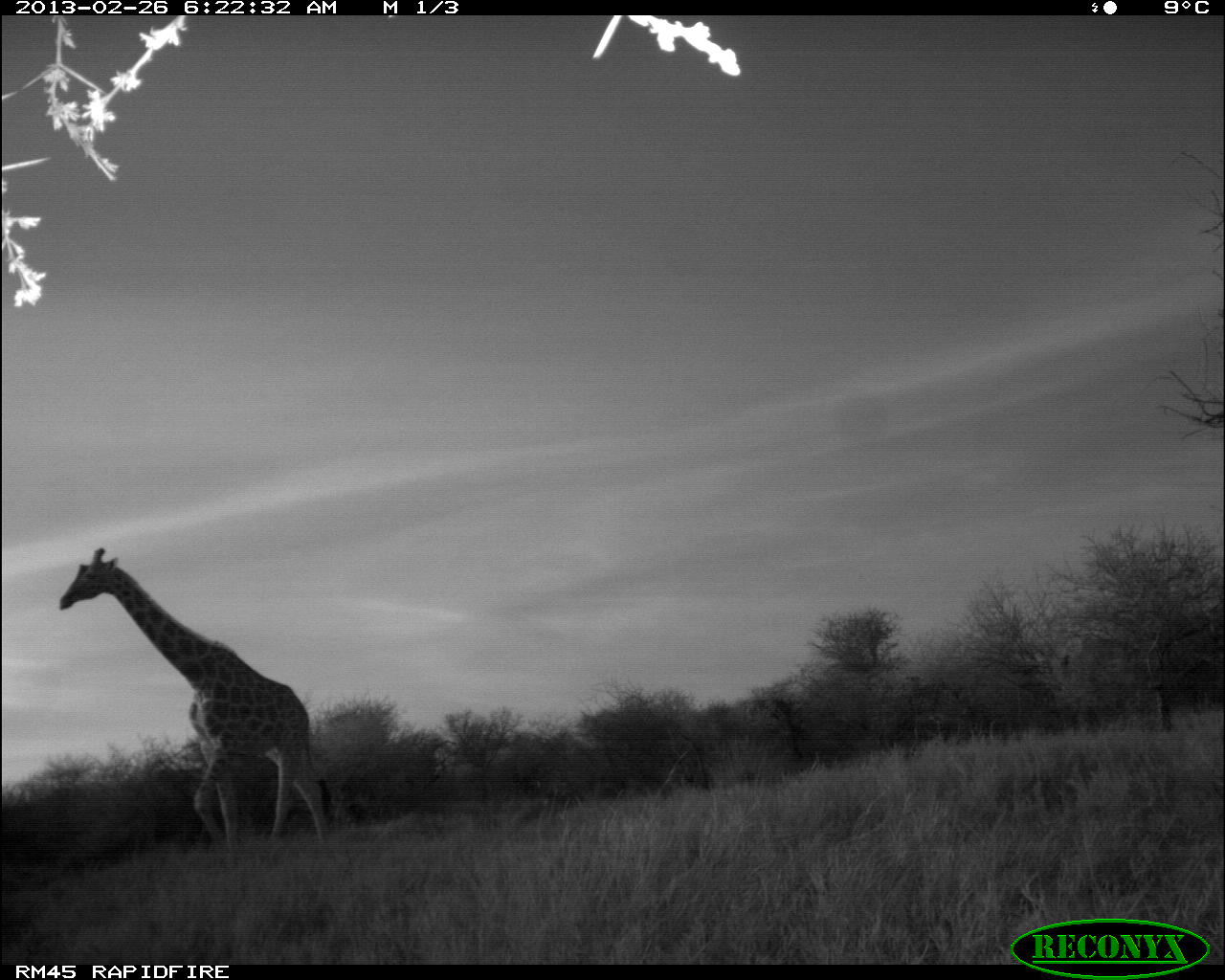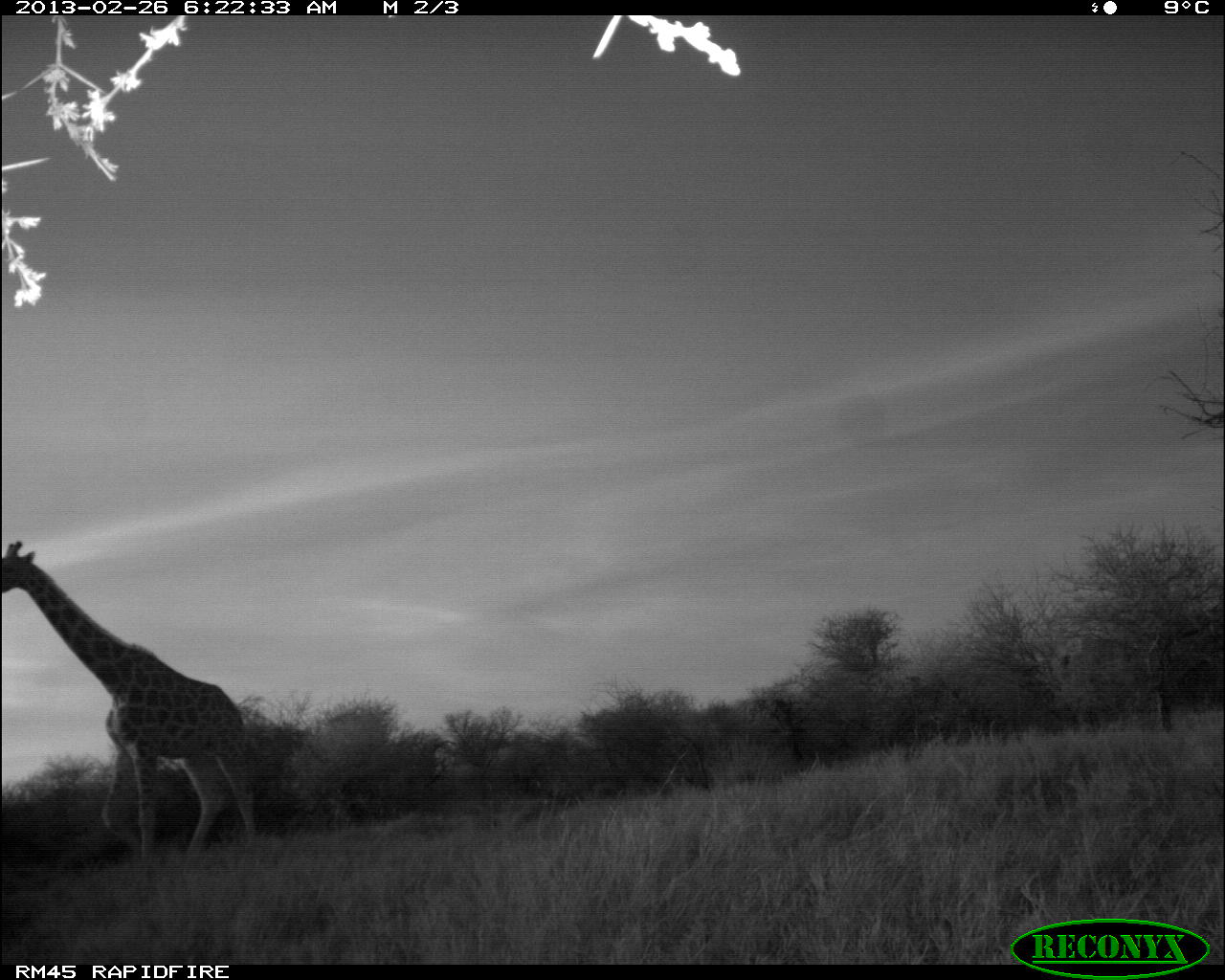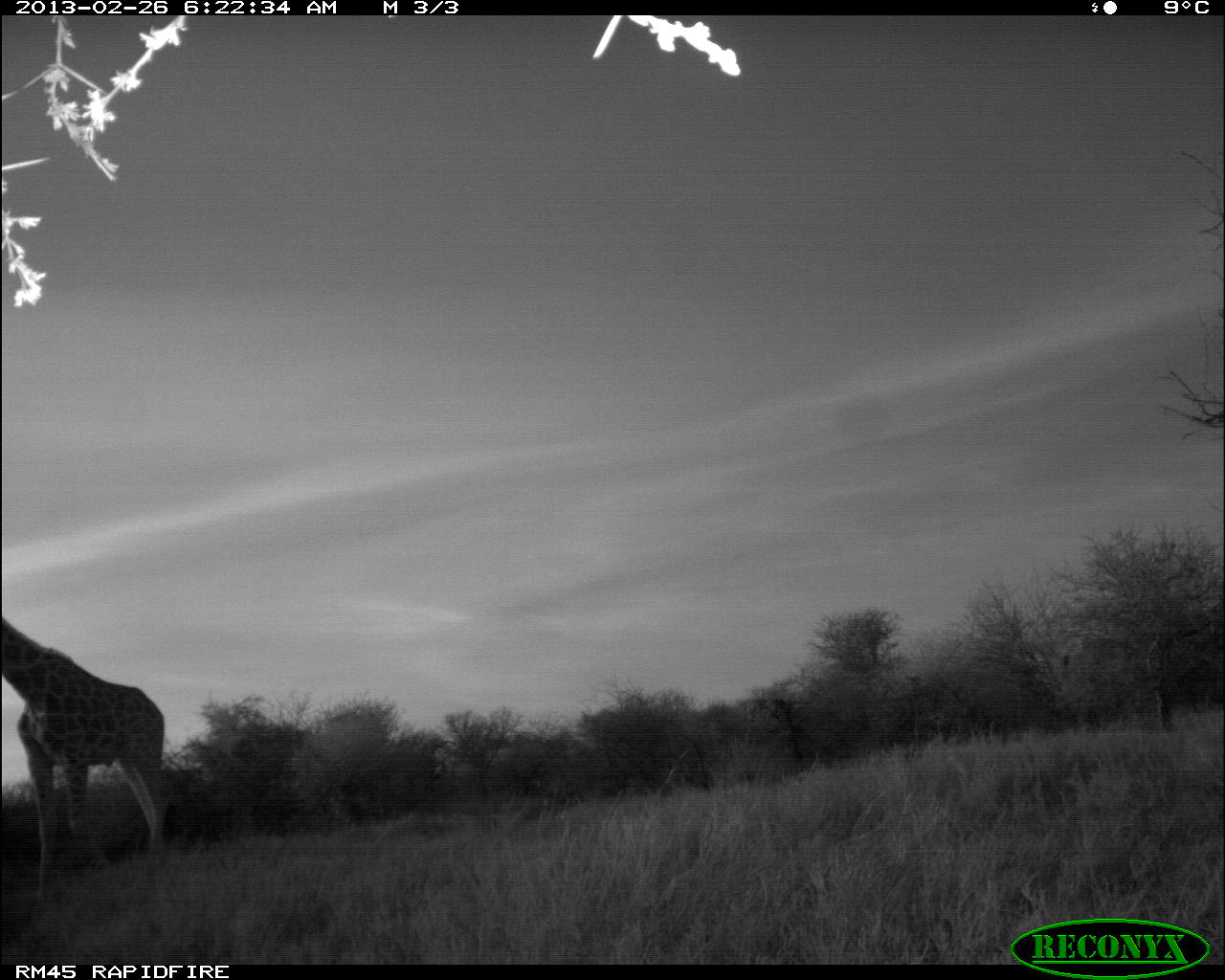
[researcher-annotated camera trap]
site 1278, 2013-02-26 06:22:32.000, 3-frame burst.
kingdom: Animalia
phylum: Chordata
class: Mammalia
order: Artiodactyla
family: Giraffidae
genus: Giraffa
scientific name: Giraffa camelopardalis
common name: giraffe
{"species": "Giraffa camelopardalis (giraffe)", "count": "1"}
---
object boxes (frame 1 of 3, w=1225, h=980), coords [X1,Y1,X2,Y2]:
giraffa camelopardalis: [56,546,328,844]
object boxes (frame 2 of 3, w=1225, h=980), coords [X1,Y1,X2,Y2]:
giraffa camelopardalis: [0,537,260,863]